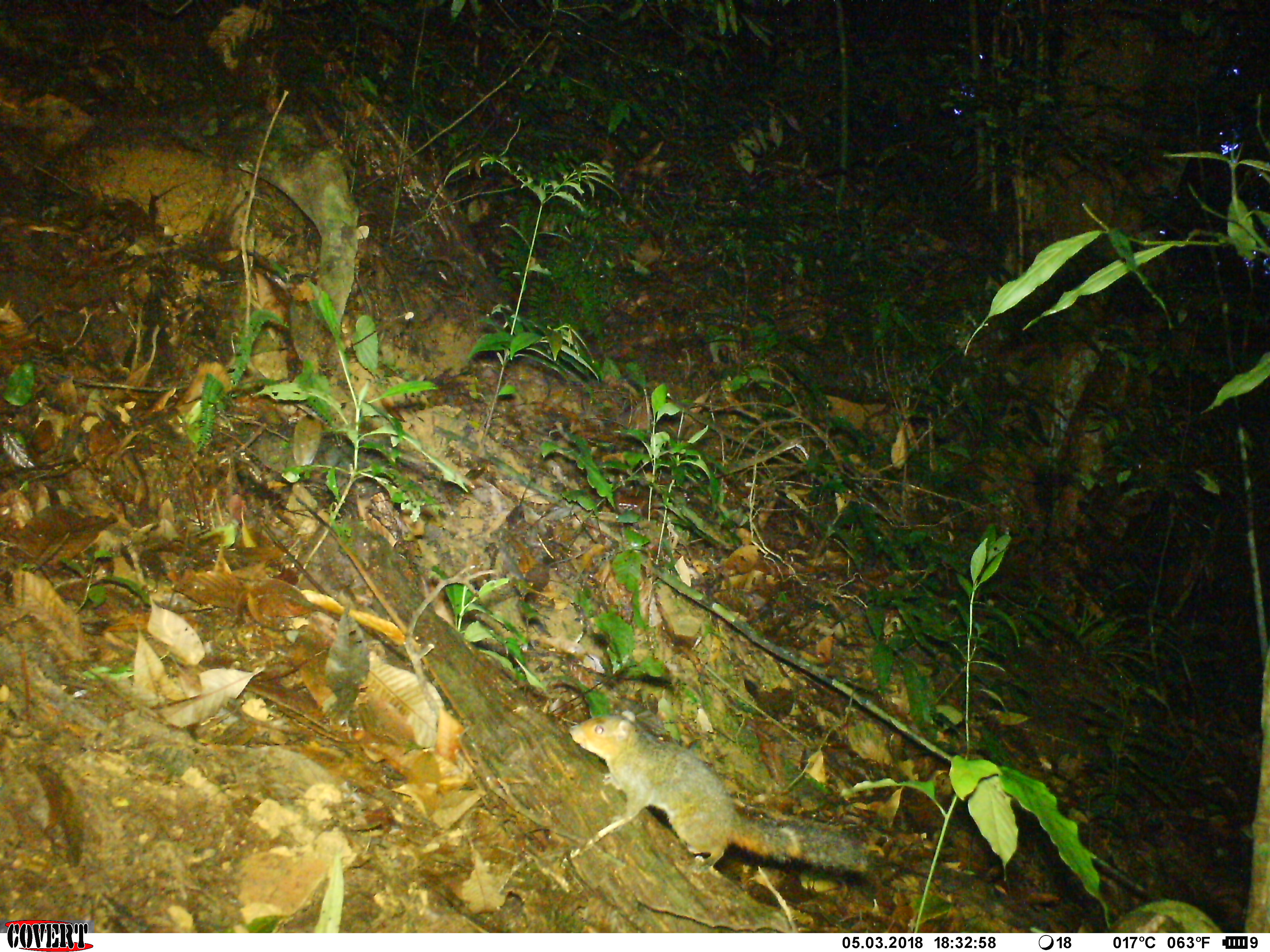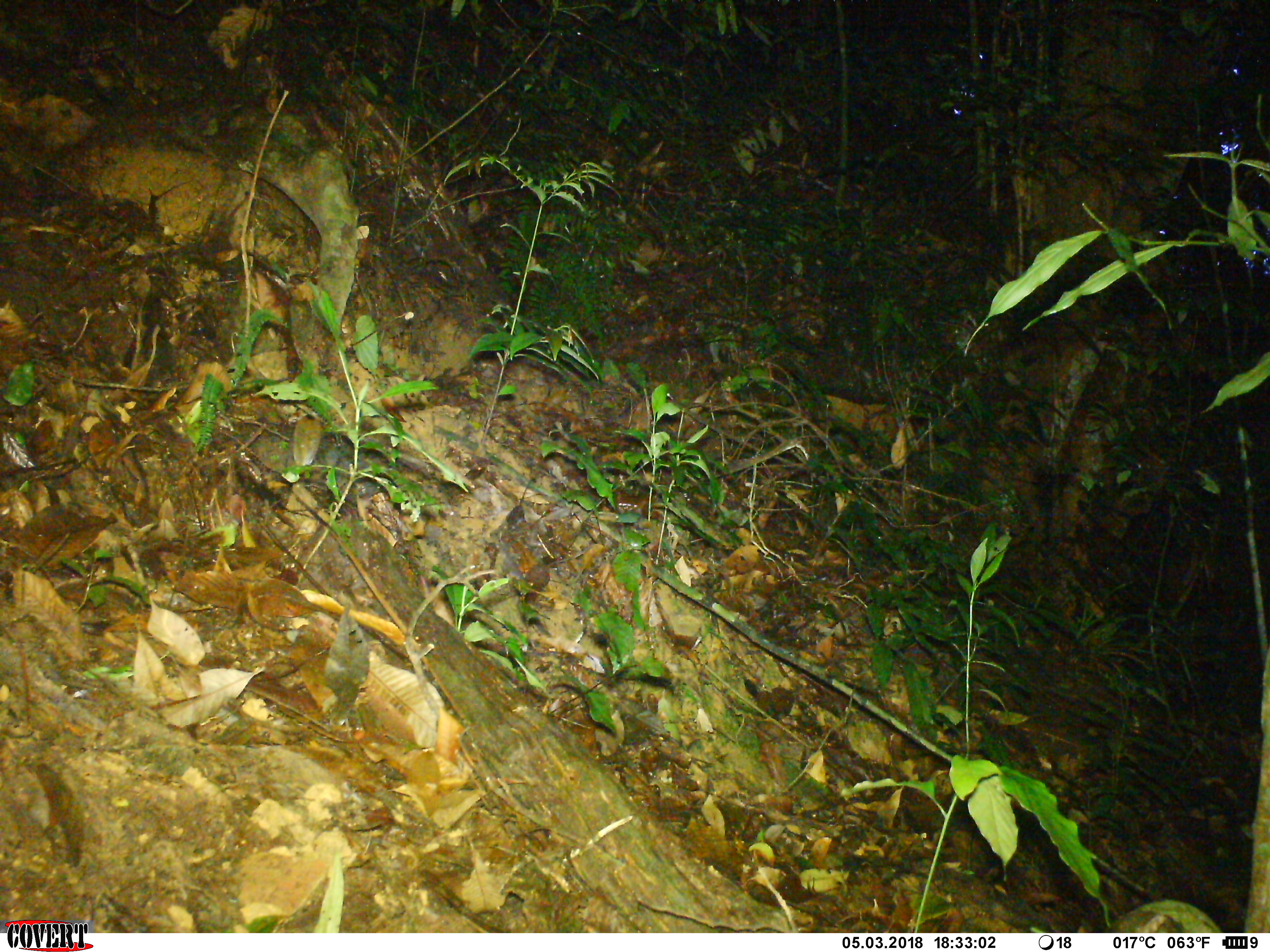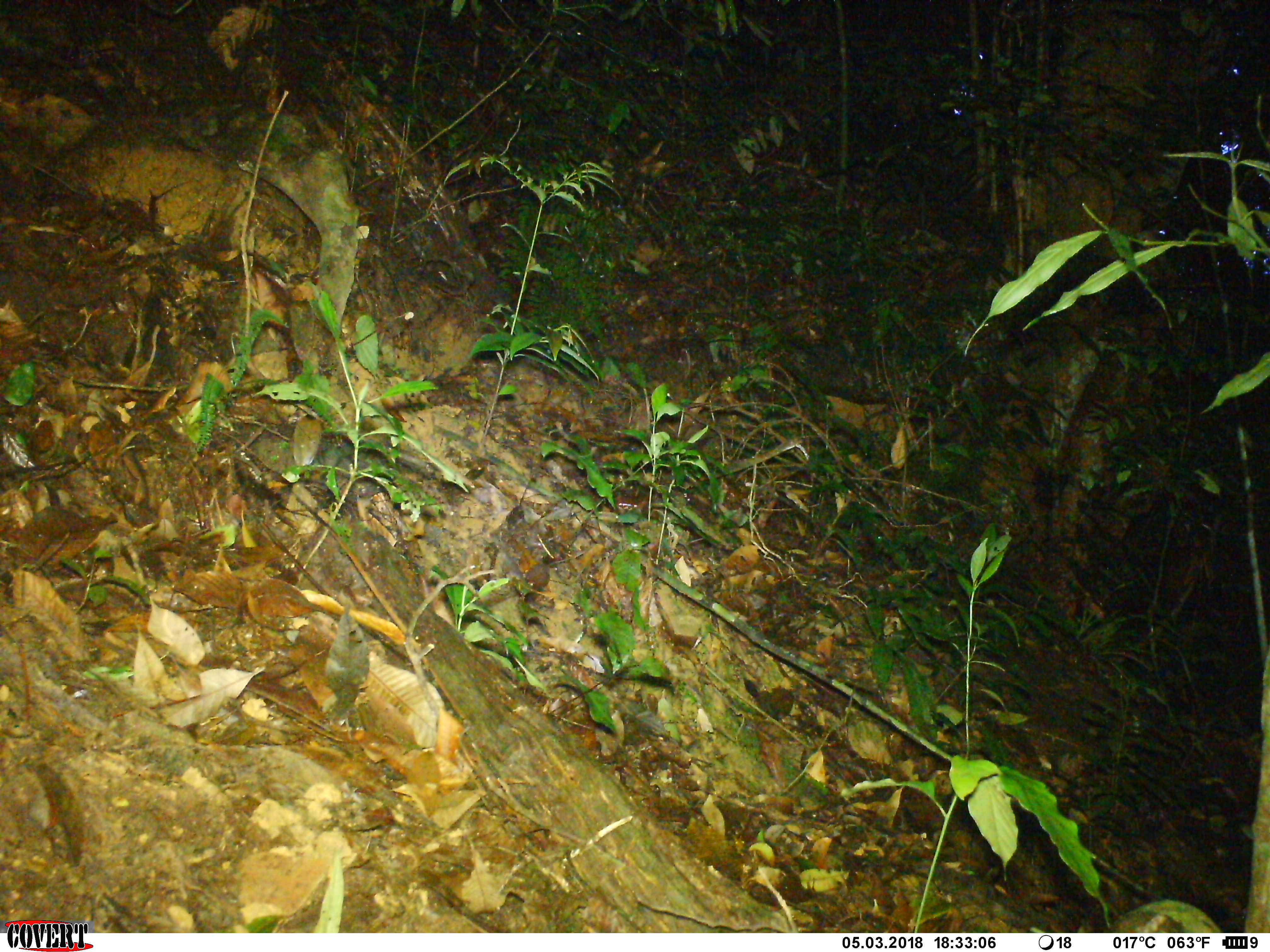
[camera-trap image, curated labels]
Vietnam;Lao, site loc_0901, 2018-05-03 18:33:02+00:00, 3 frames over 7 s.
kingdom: Animalia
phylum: Chordata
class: Mammalia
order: Rodentia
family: Sciuridae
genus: Dremomys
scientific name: Dremomys rufigenis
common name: red-cheeked squirrel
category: red cheeked squirrel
Red cheeked squirrel (red-cheeked squirrel) (Dremomys rufigenis). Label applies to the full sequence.